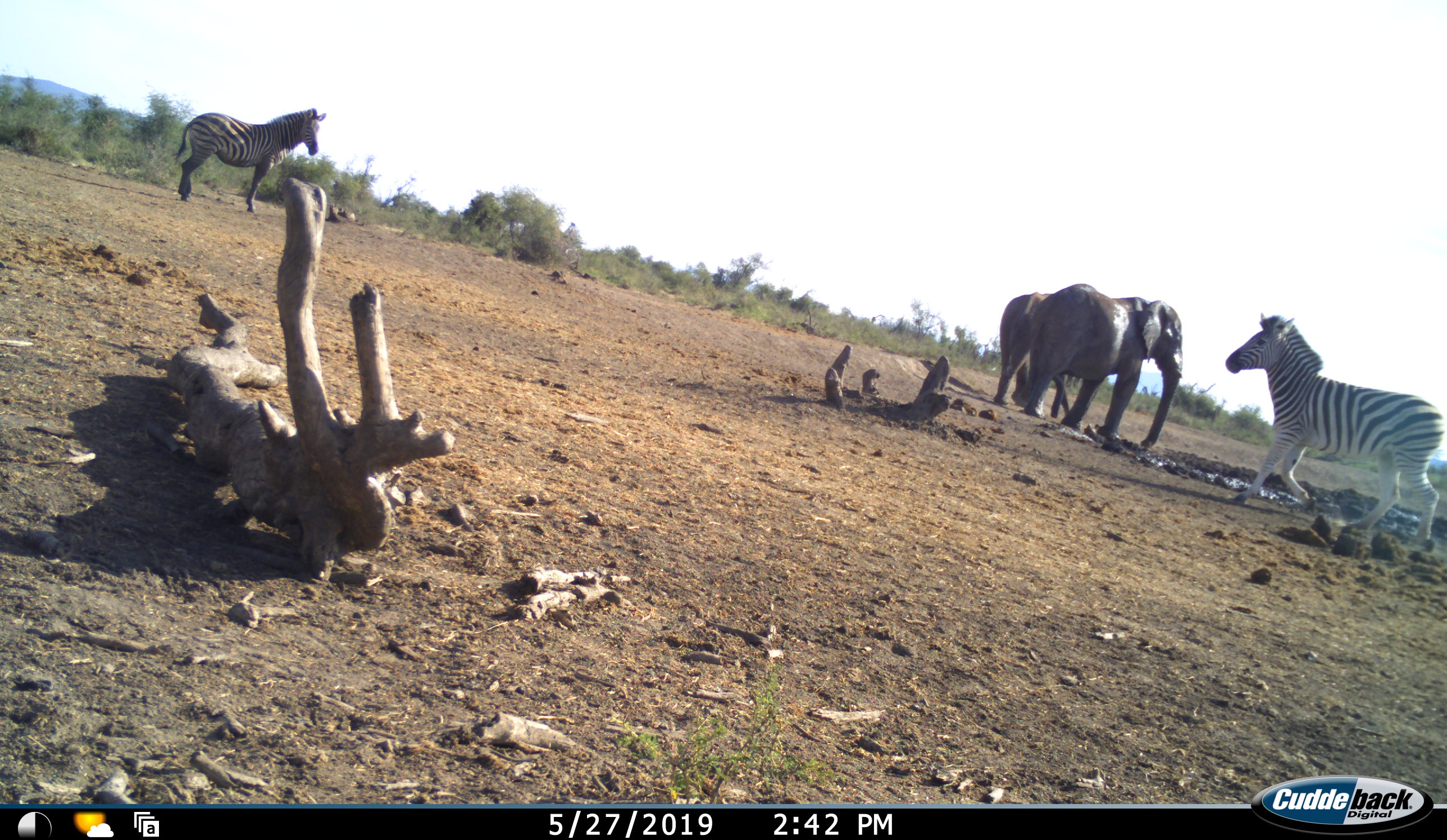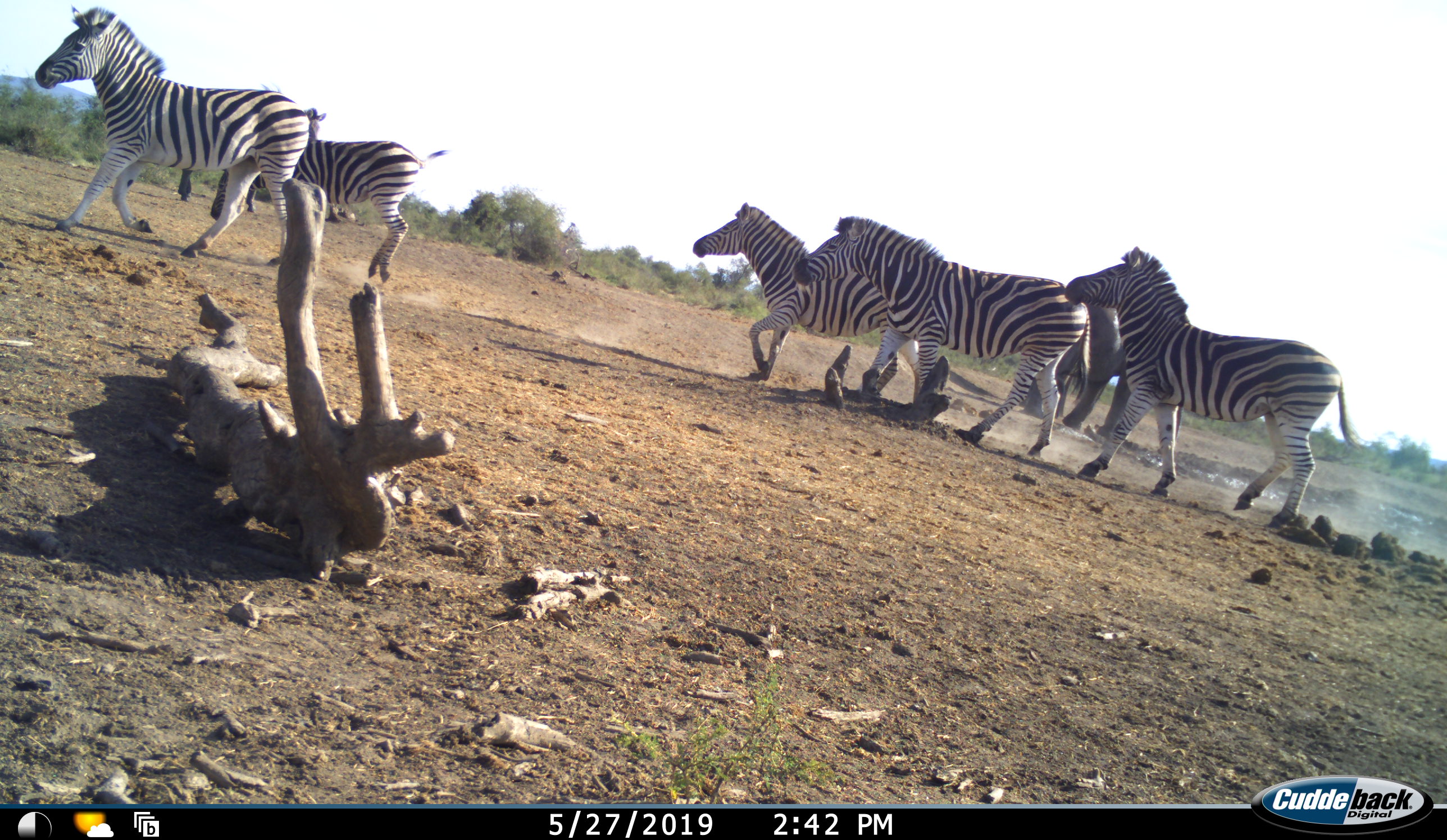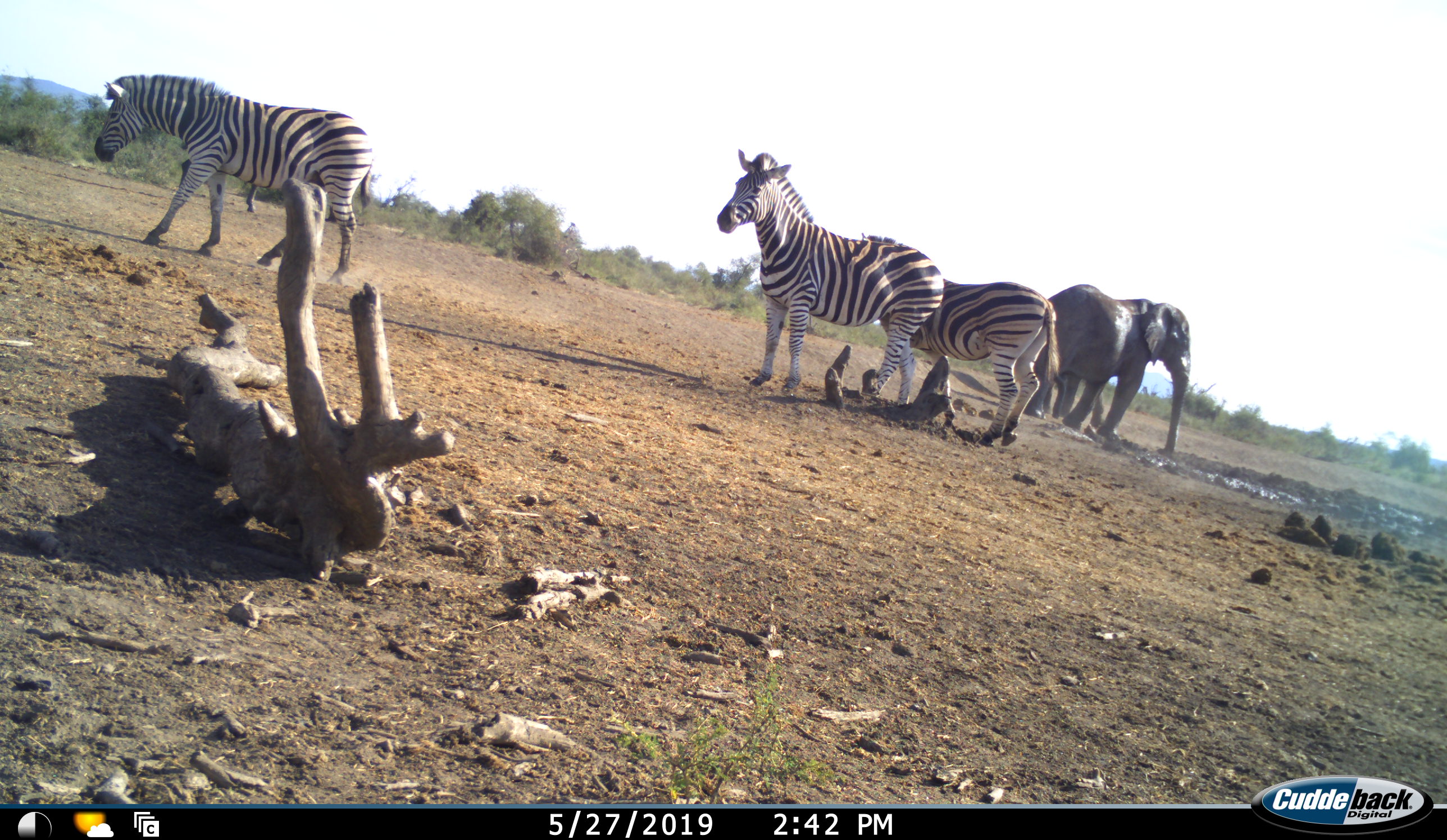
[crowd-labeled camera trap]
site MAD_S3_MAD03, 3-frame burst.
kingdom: Animalia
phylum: Chordata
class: Mammalia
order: Proboscidea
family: Elephantidae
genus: Loxodonta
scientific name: Loxodonta africana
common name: african bush elephant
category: elephant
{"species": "elephant (african bush elephant) (Loxodonta africana)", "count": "2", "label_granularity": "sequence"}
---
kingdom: Animalia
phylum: Chordata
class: Mammalia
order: Perissodactyla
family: Equidae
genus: Equus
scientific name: Equus quagga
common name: plains zebra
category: zebraplains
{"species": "zebraplains (plains zebra) (Equus quagga)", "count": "6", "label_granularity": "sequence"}